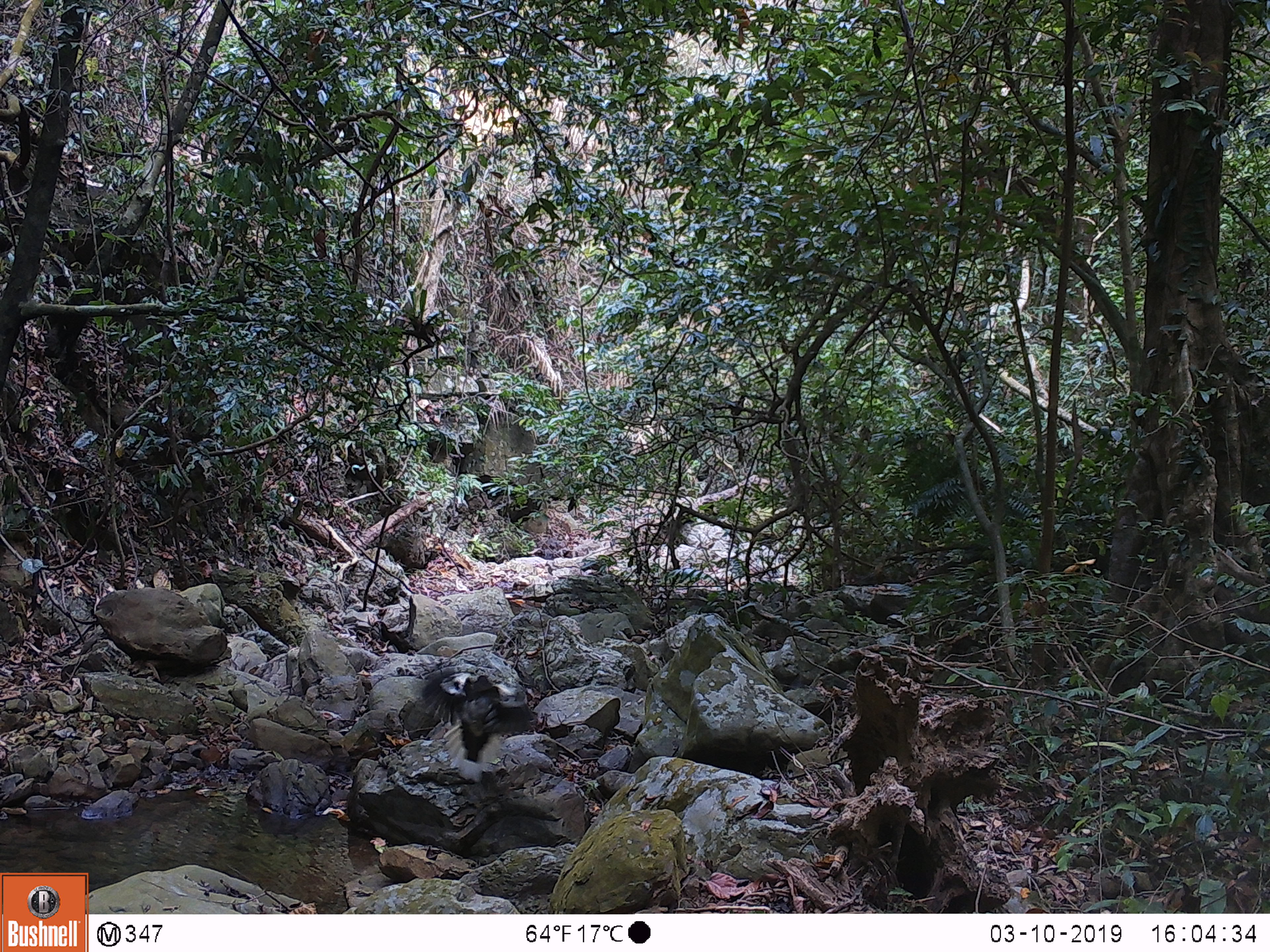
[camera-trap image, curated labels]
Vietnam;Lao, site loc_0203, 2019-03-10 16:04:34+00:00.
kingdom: Animalia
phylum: Chordata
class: Aves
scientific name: Aves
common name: bird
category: unidentified bird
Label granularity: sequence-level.